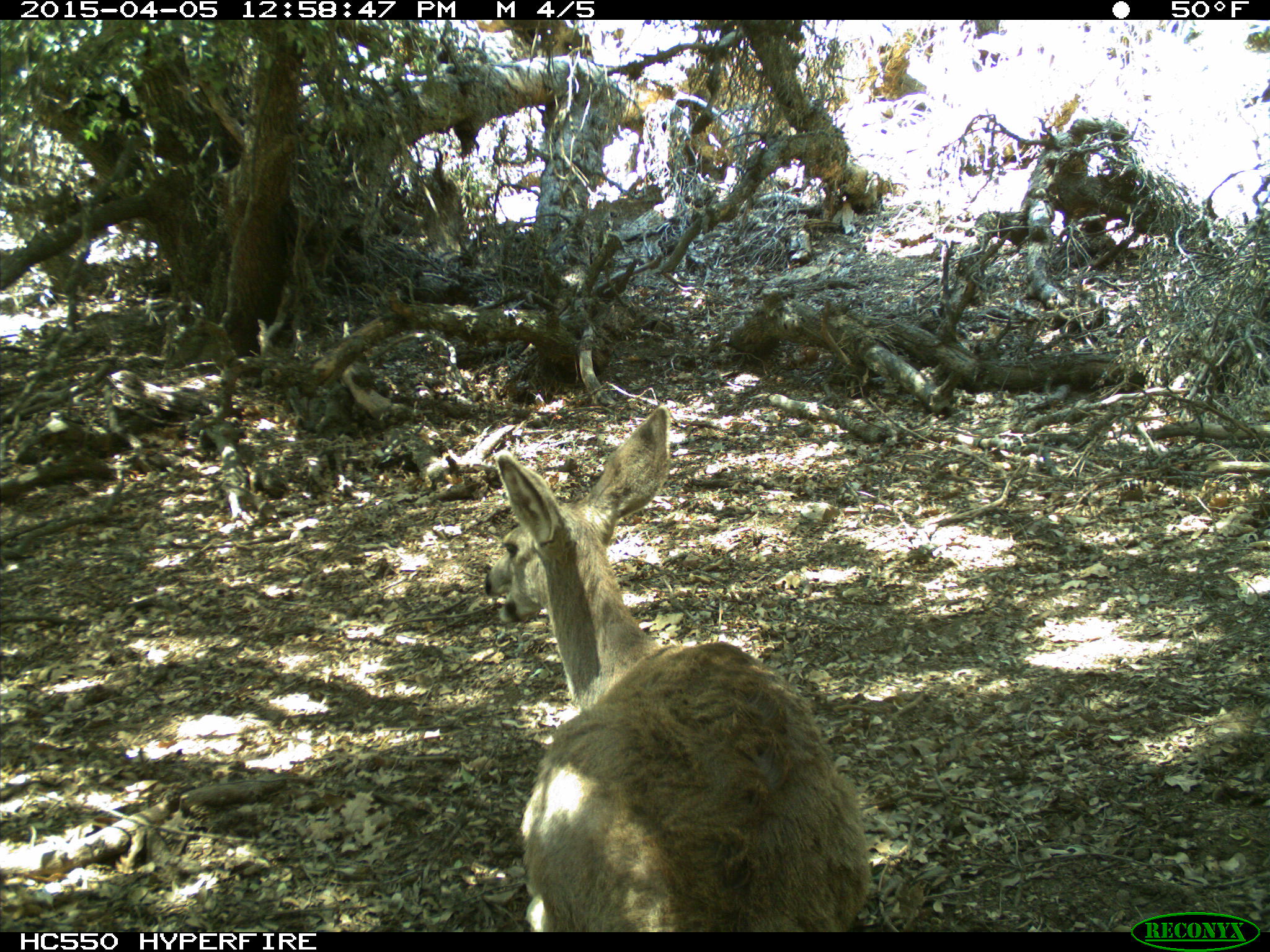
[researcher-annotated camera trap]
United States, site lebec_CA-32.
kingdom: Animalia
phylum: Chordata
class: Mammalia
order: Artiodactyla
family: Cervidae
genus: Odocoileus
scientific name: Odocoileus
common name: deer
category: unidentified deer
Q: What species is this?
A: Unidentified deer (deer) (Odocoileus).